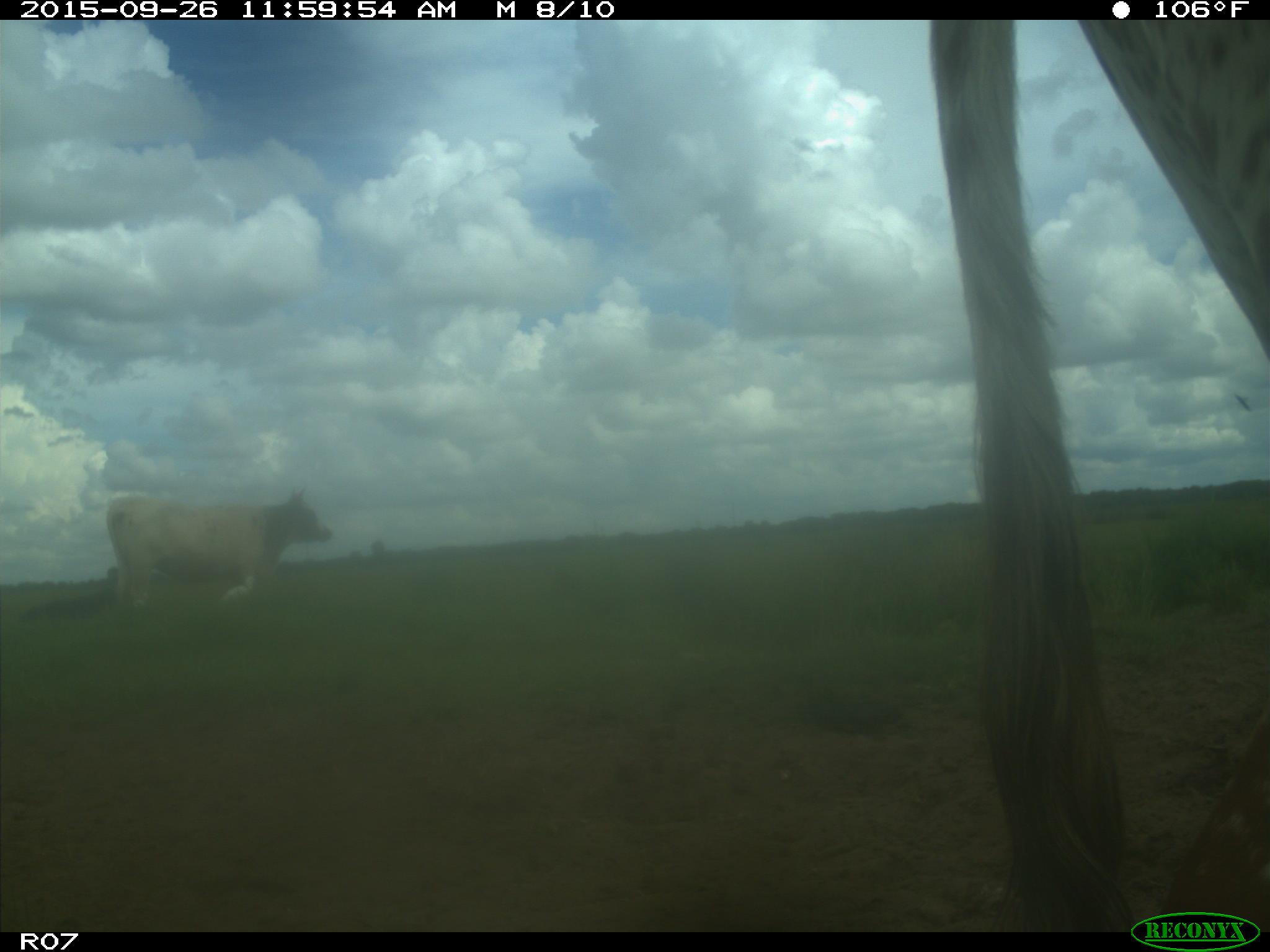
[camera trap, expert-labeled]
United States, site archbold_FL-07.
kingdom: Animalia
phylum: Chordata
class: Mammalia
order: Artiodactyla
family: Bovidae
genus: Bos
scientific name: Bos taurus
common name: domestic cow